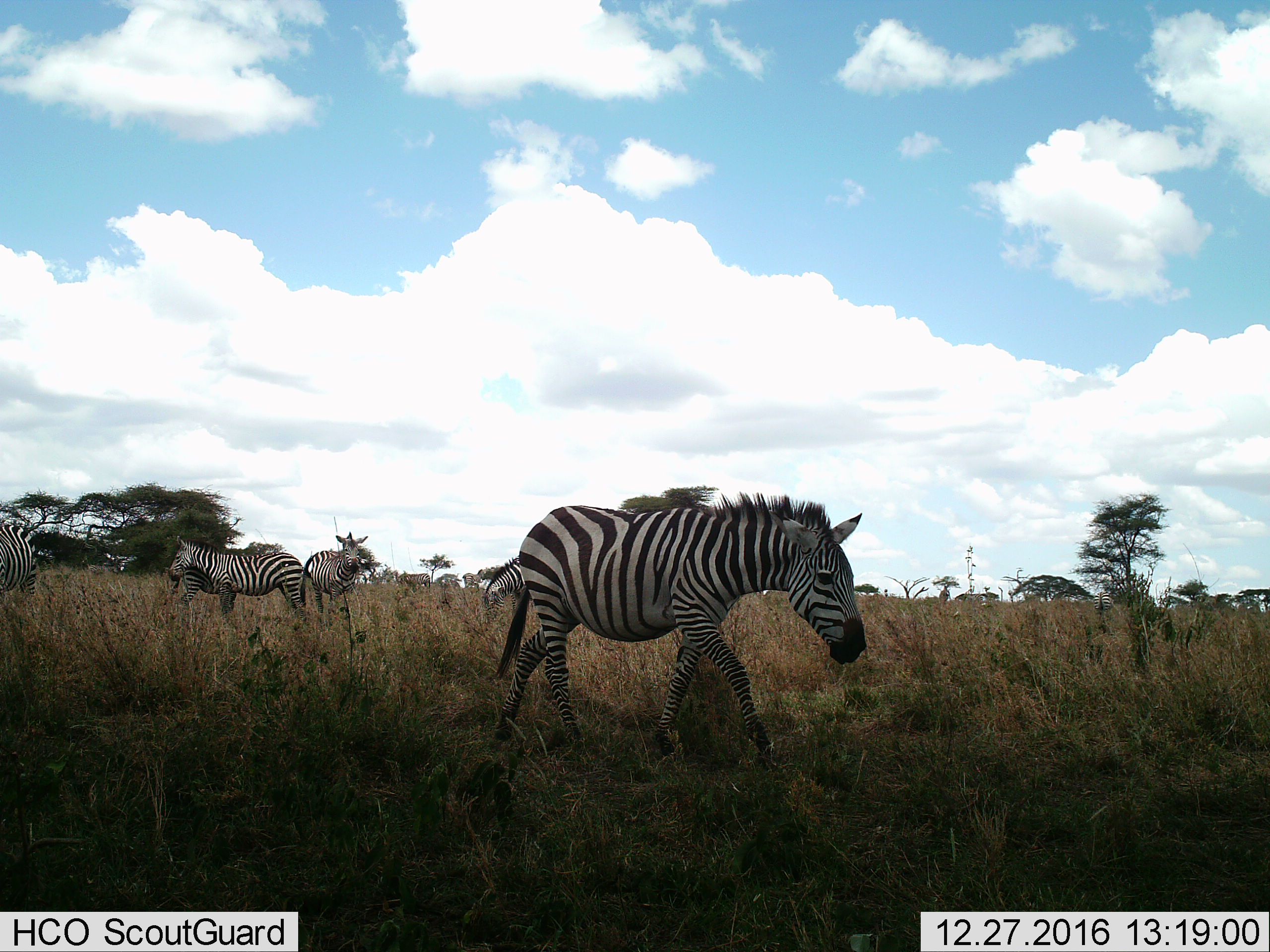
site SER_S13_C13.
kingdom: Animalia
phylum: Chordata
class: Mammalia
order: Perissodactyla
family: Equidae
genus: Equus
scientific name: Equus quagga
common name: plains zebra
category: zebraplains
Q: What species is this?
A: Zebraplains (plains zebra) (Equus quagga).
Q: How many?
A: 5.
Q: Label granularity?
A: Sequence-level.